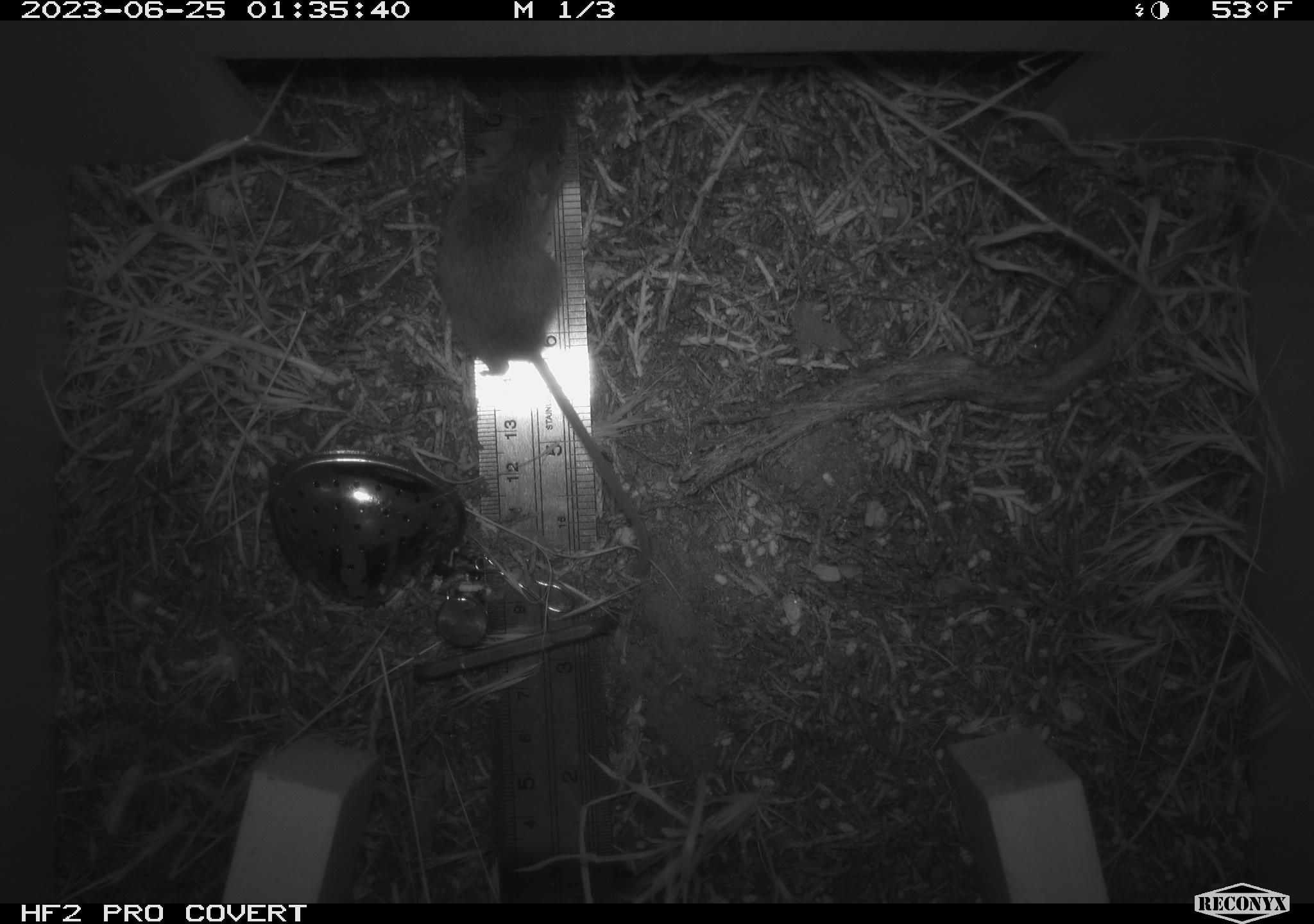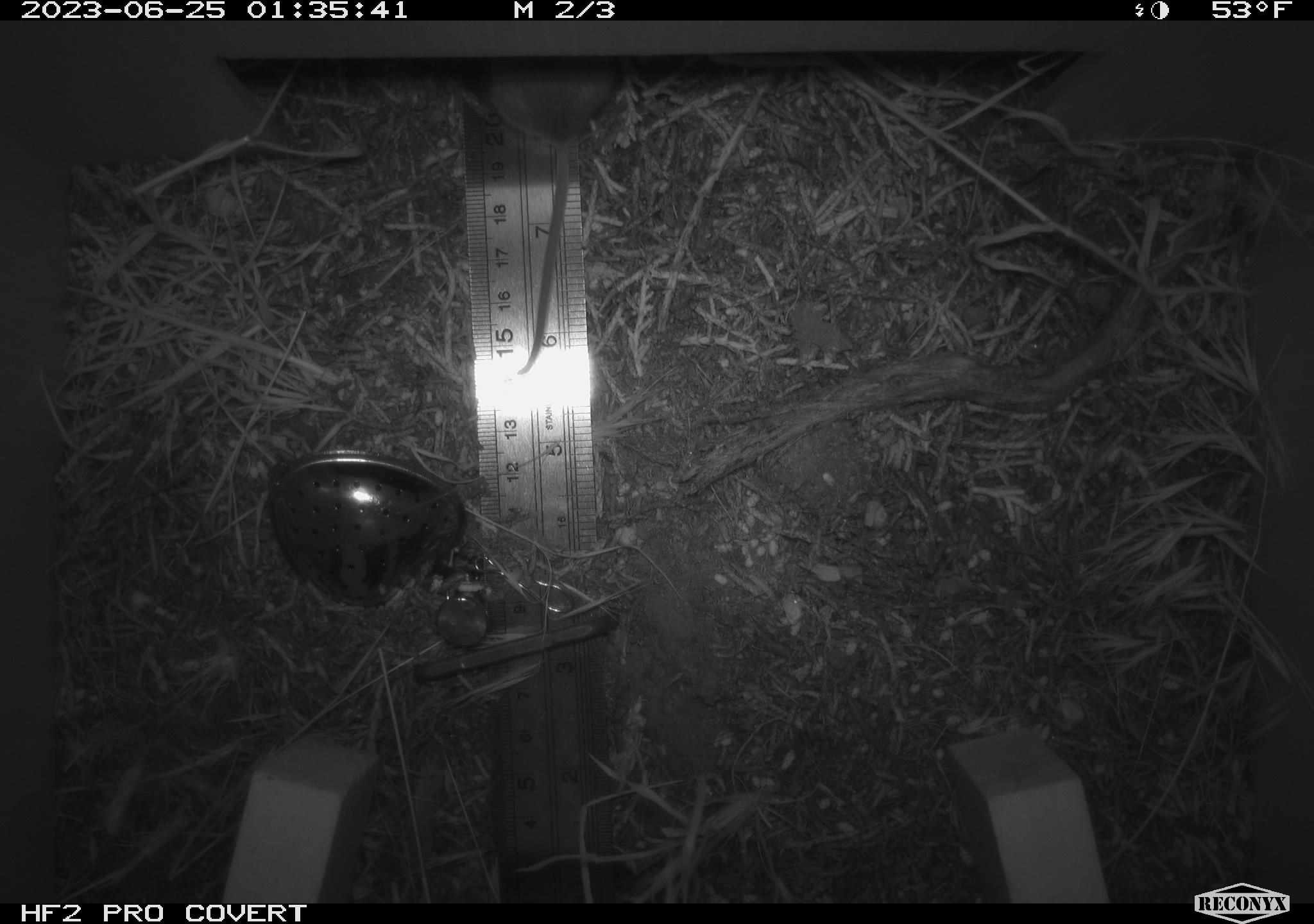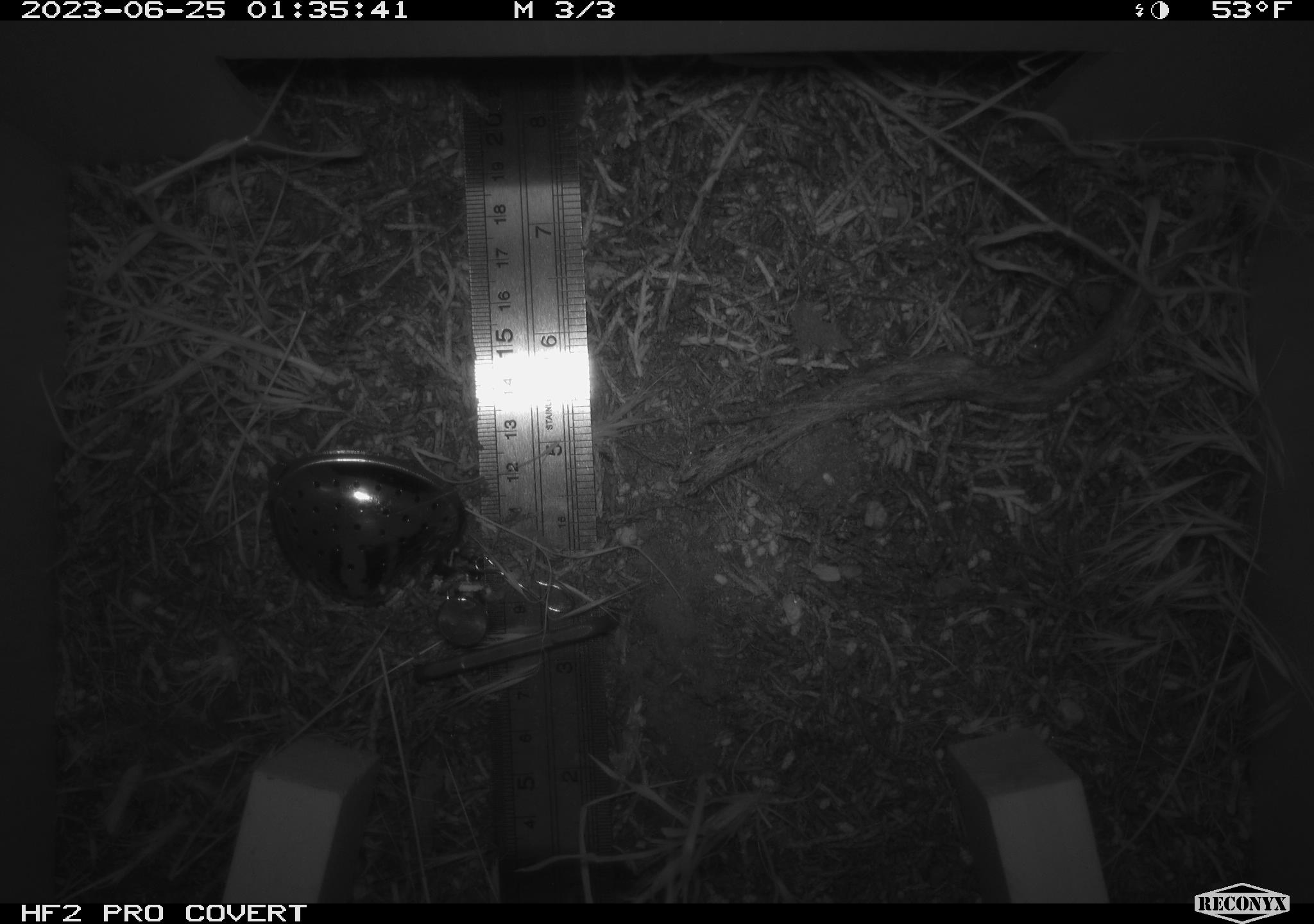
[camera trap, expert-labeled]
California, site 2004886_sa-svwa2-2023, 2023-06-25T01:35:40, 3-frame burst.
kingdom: Animalia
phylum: Chordata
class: Mammalia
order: Rodentia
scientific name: Rodentia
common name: mouse species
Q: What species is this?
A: Mouse species (Rodentia).